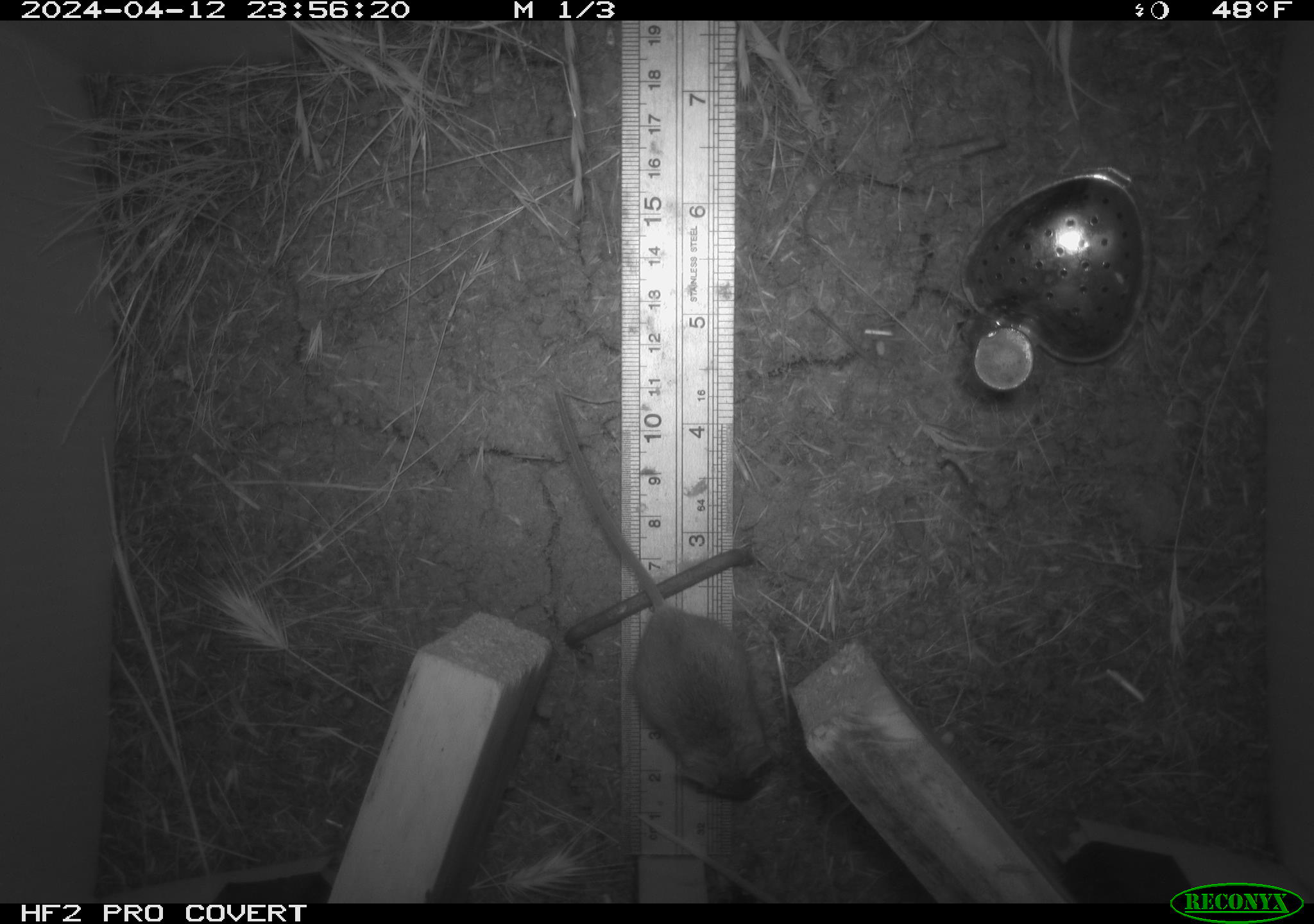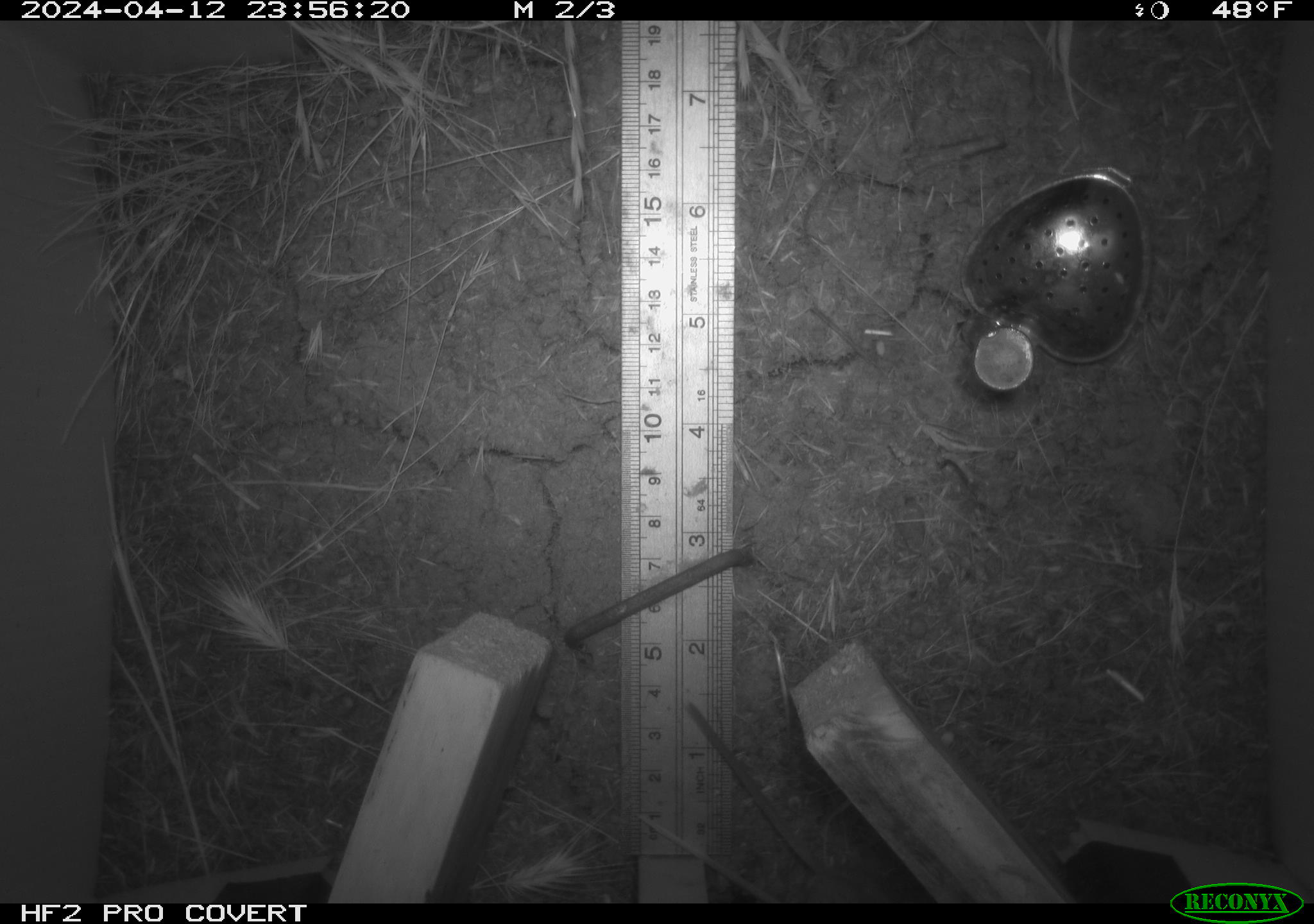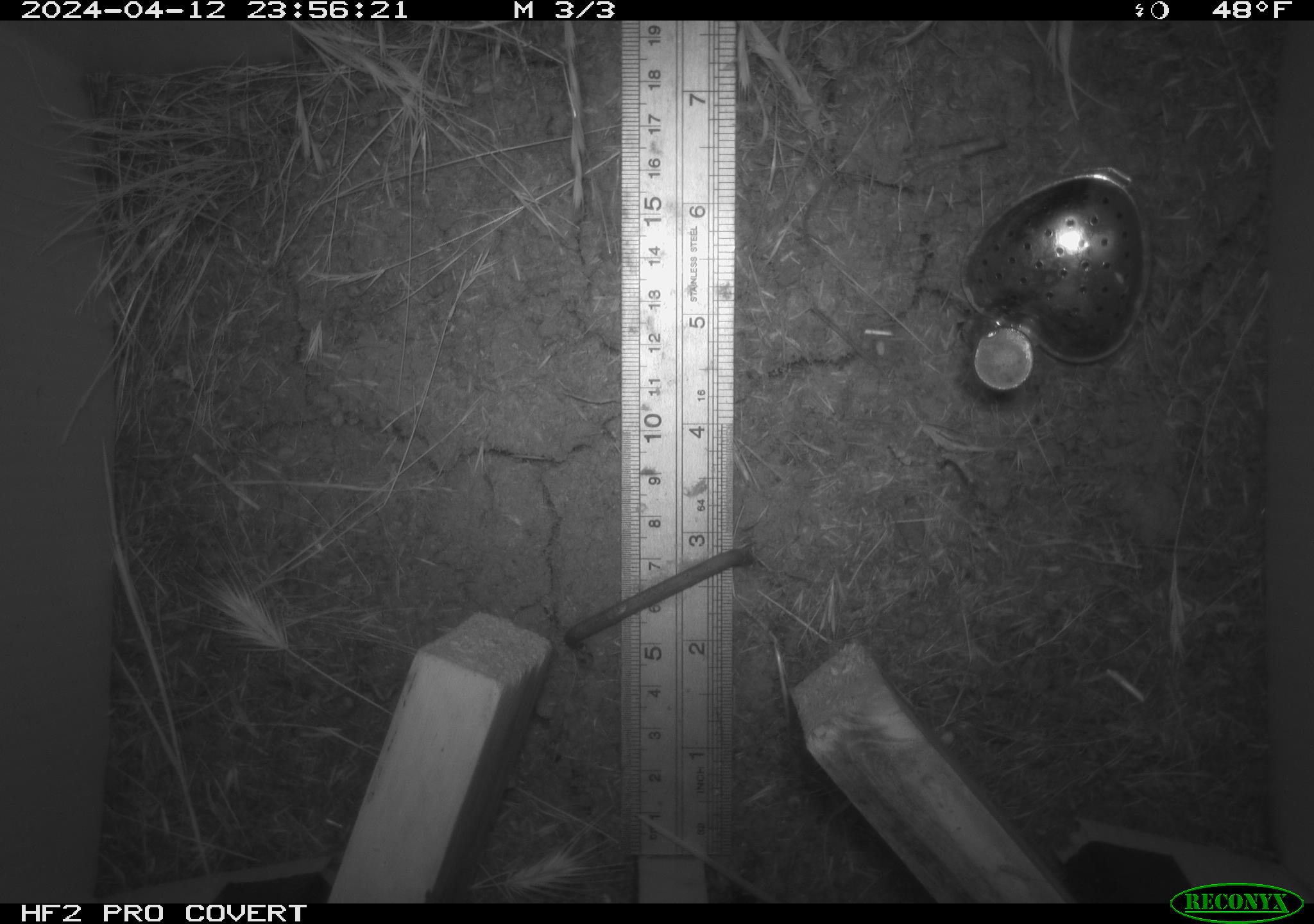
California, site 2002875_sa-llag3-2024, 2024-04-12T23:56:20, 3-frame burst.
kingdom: Animalia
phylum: Chordata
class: Mammalia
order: Rodentia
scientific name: Rodentia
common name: rodent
Rodent (Rodentia).